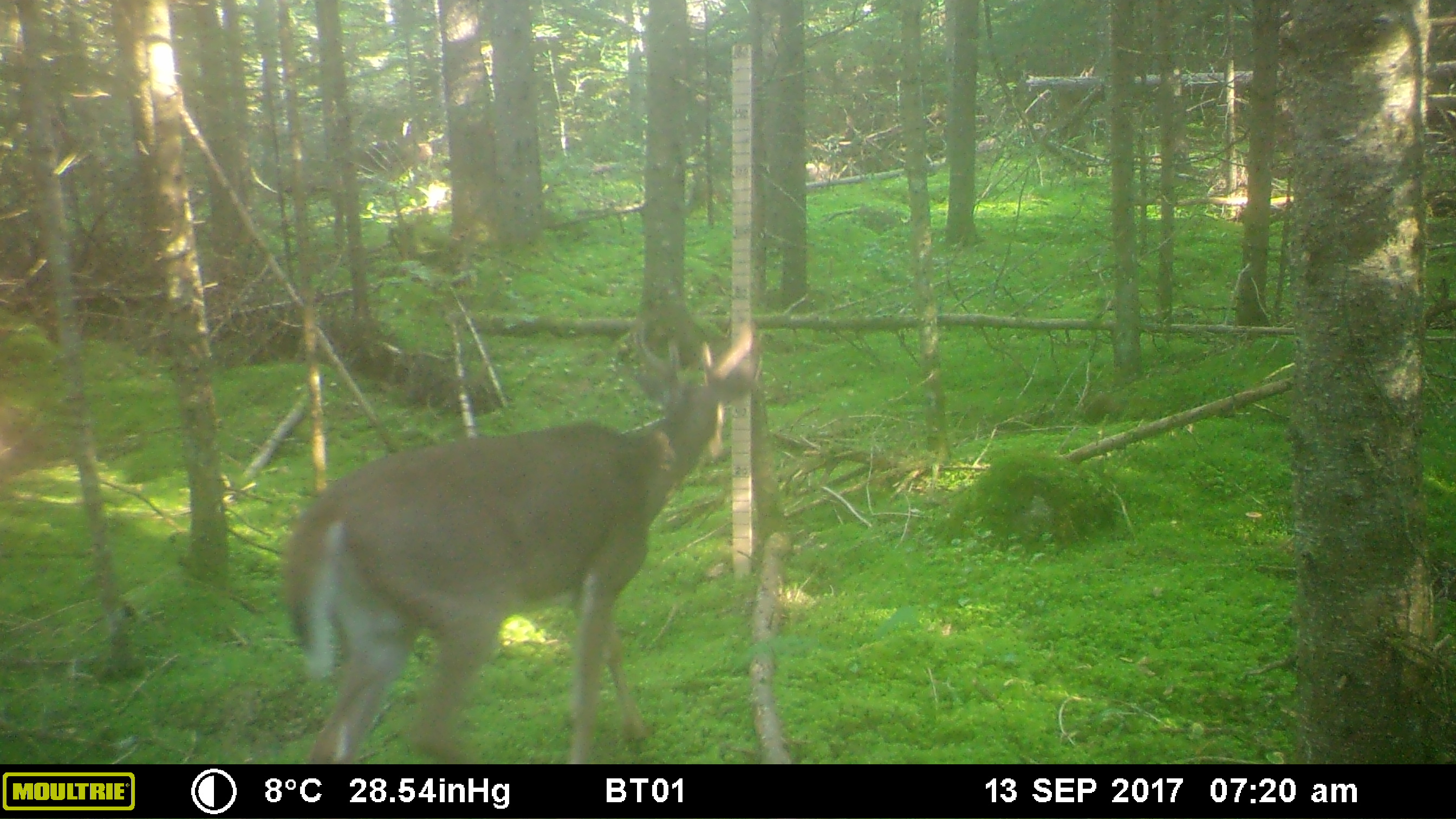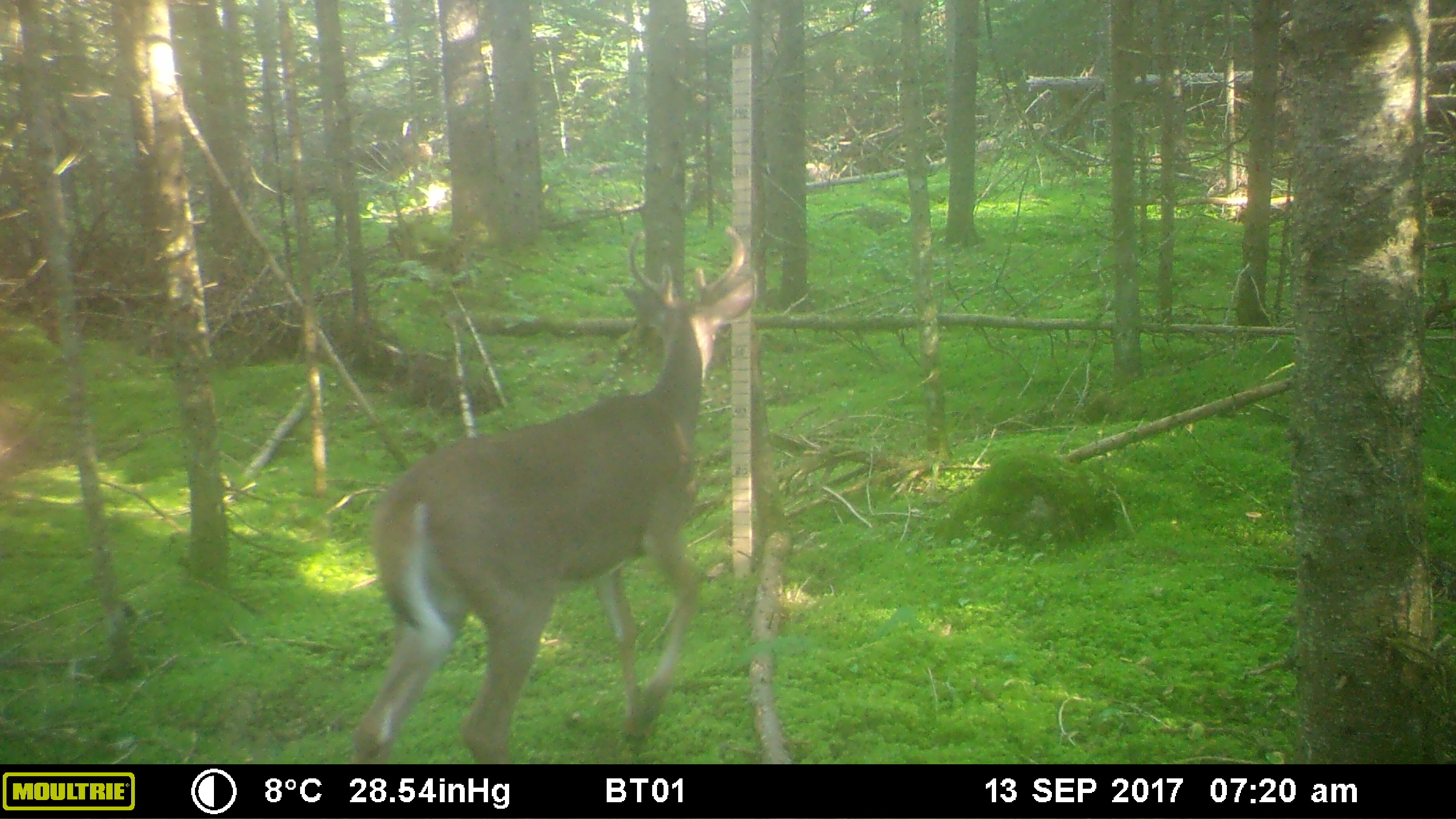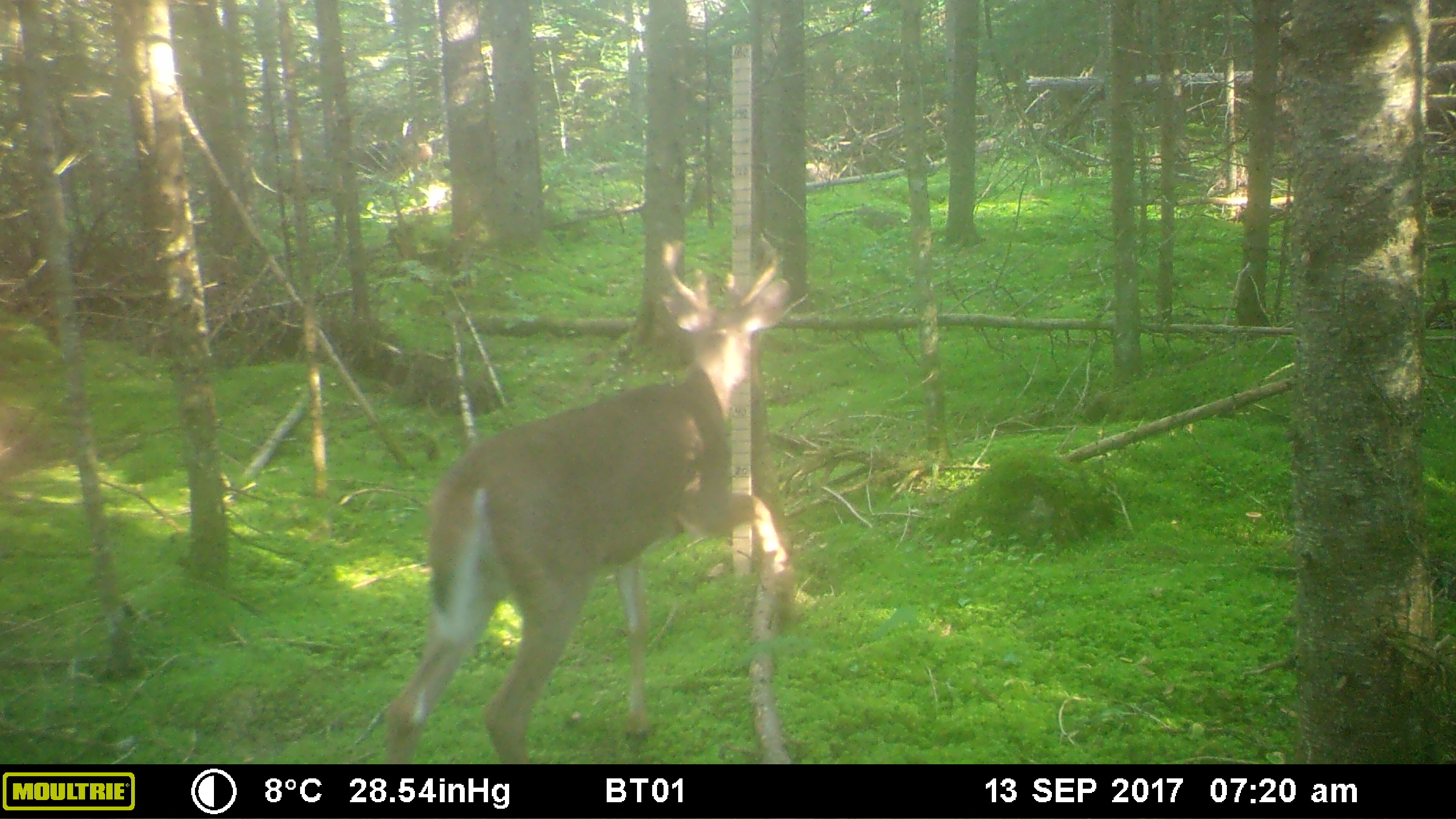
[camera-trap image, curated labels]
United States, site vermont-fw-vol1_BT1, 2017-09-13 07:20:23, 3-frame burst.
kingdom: Animalia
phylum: Chordata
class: Mammalia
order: Artiodactyla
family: Cervidae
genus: Odocoileus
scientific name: Odocoileus virginianus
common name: white-tailed deer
White-tailed deer (Odocoileus virginianus).